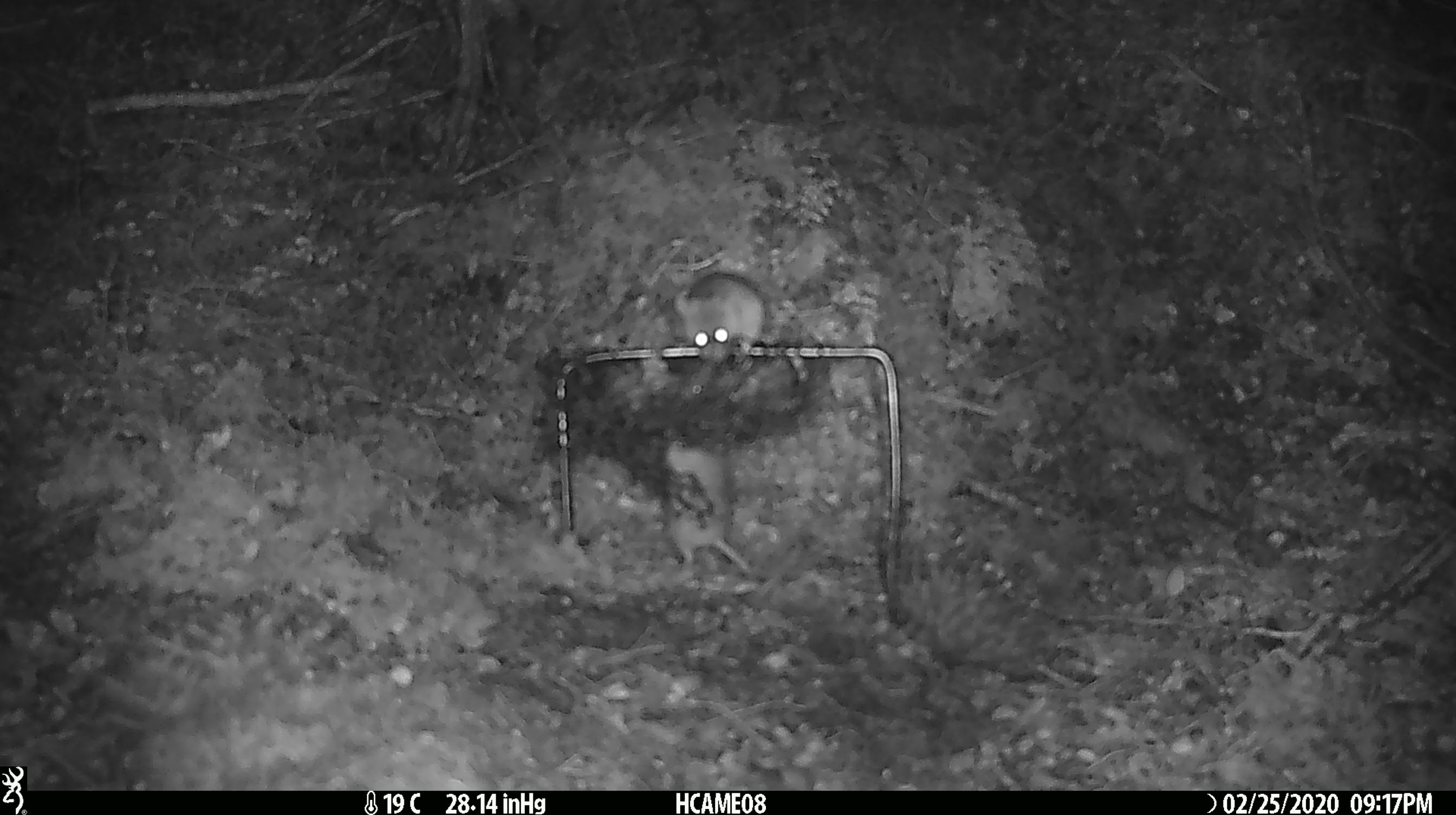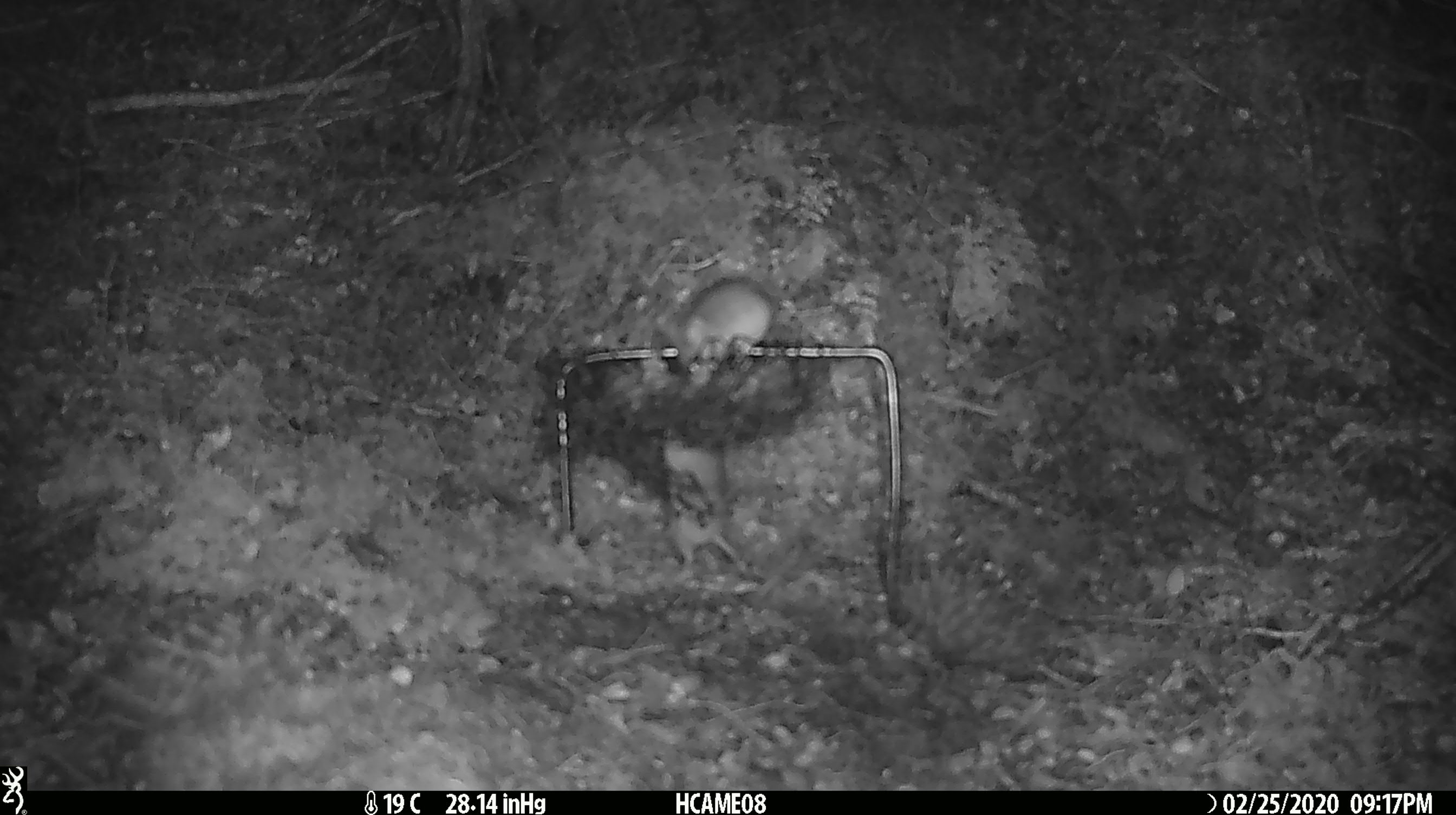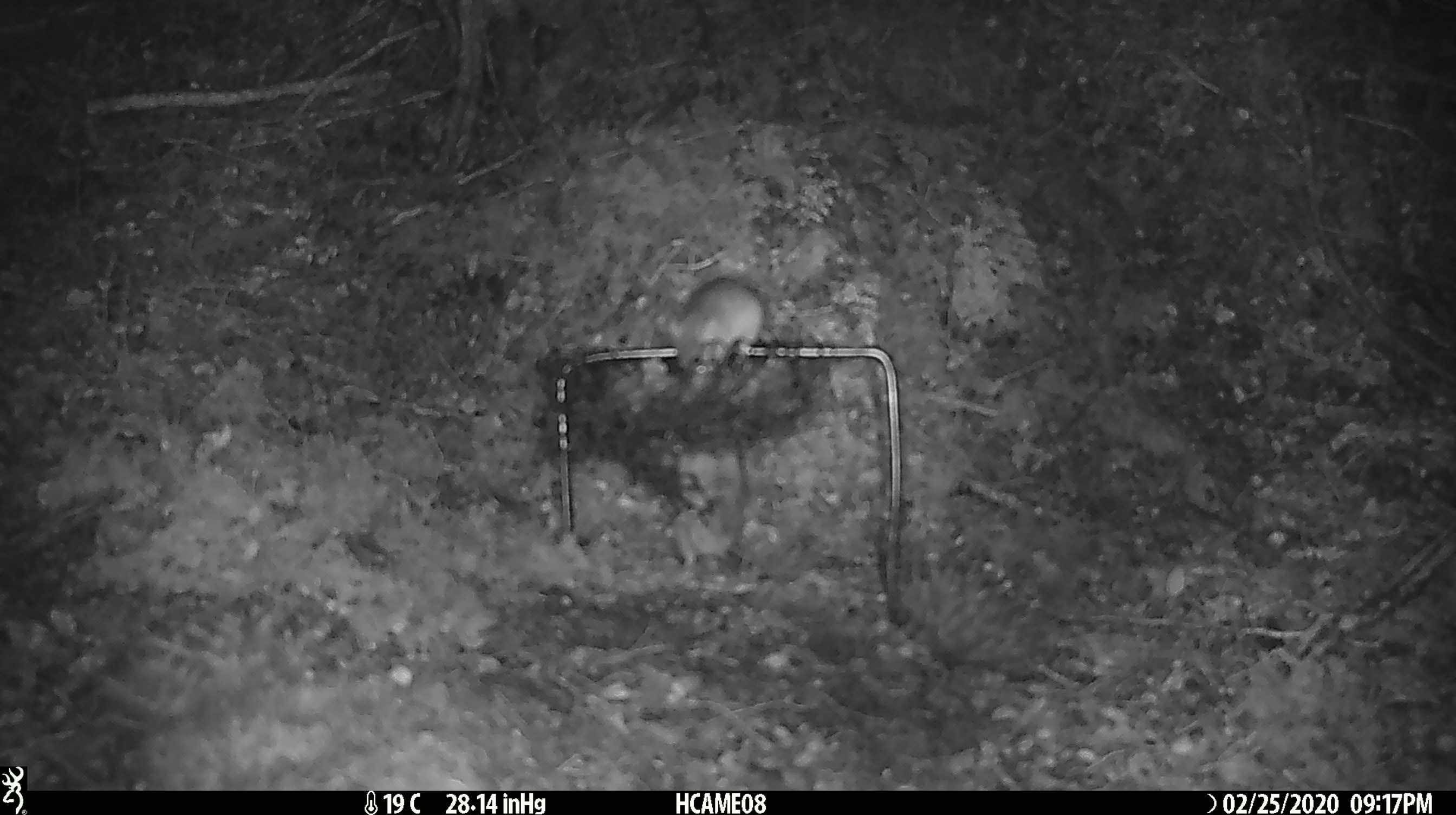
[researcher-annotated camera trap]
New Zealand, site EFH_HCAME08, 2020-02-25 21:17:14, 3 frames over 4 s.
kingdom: Animalia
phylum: Chordata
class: Mammalia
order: Rodentia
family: Muridae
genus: Mus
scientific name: Mus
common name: mouse